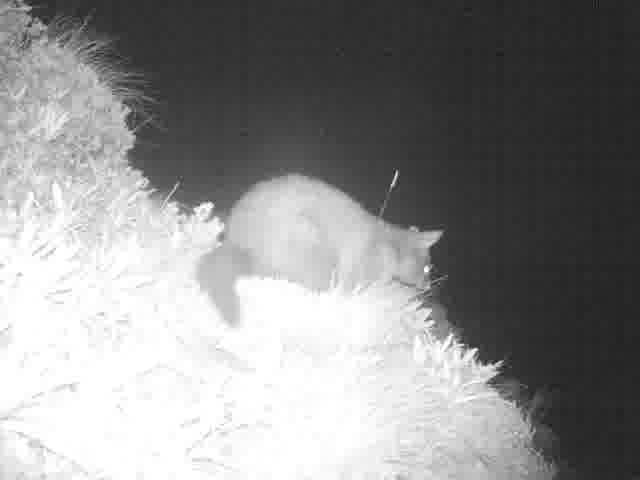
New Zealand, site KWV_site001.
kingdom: Animalia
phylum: Chordata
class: Mammalia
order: Diprotodontia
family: Phalangeridae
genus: Trichosurus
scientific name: Trichosurus vulpecula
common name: common brushtail possum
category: possum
Possum (common brushtail possum) (Trichosurus vulpecula).